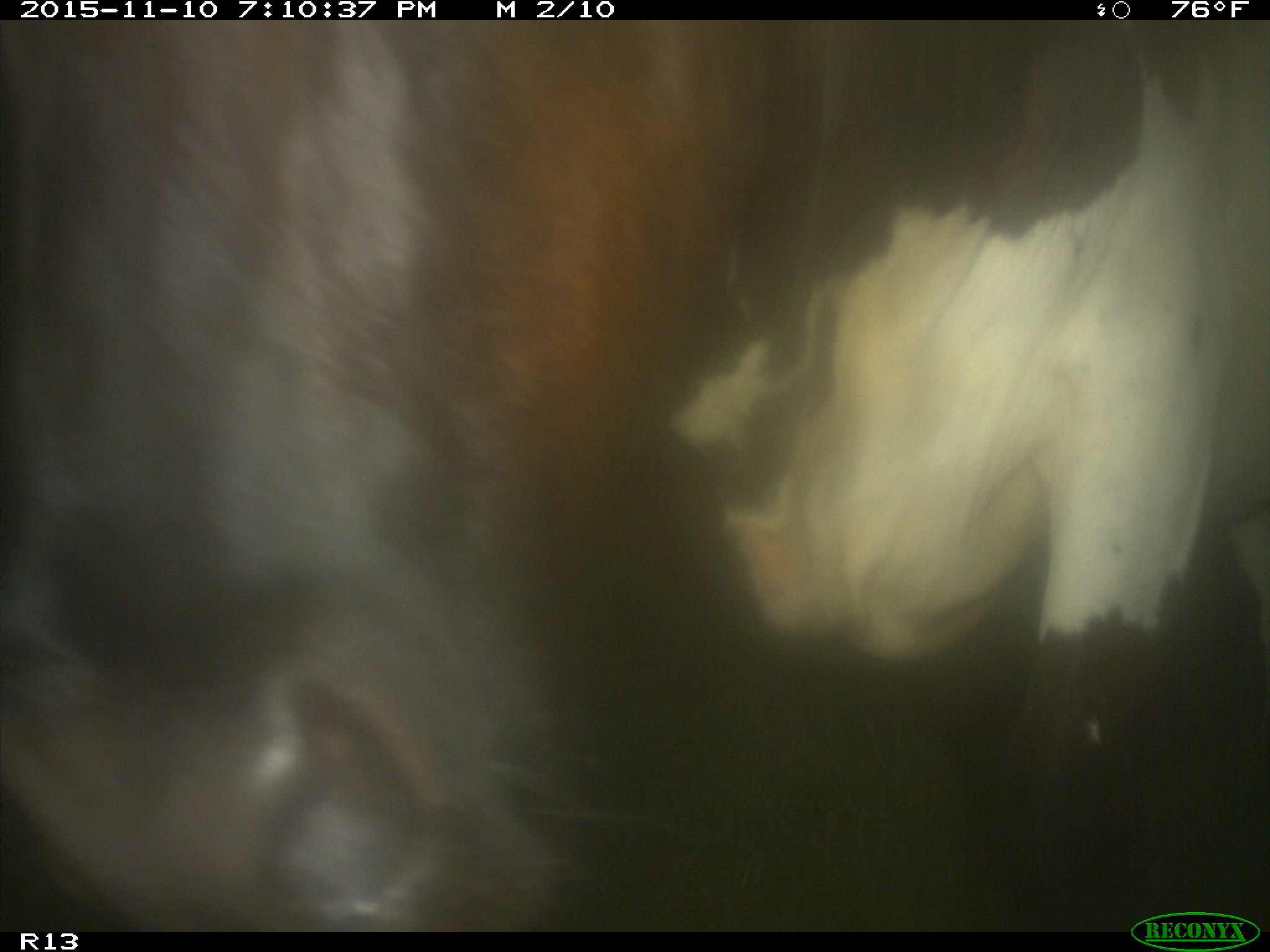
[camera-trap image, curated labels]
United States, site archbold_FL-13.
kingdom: Animalia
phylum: Chordata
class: Mammalia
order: Artiodactyla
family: Bovidae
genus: Bos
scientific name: Bos taurus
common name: domestic cow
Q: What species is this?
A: Bos taurus (domestic cow).